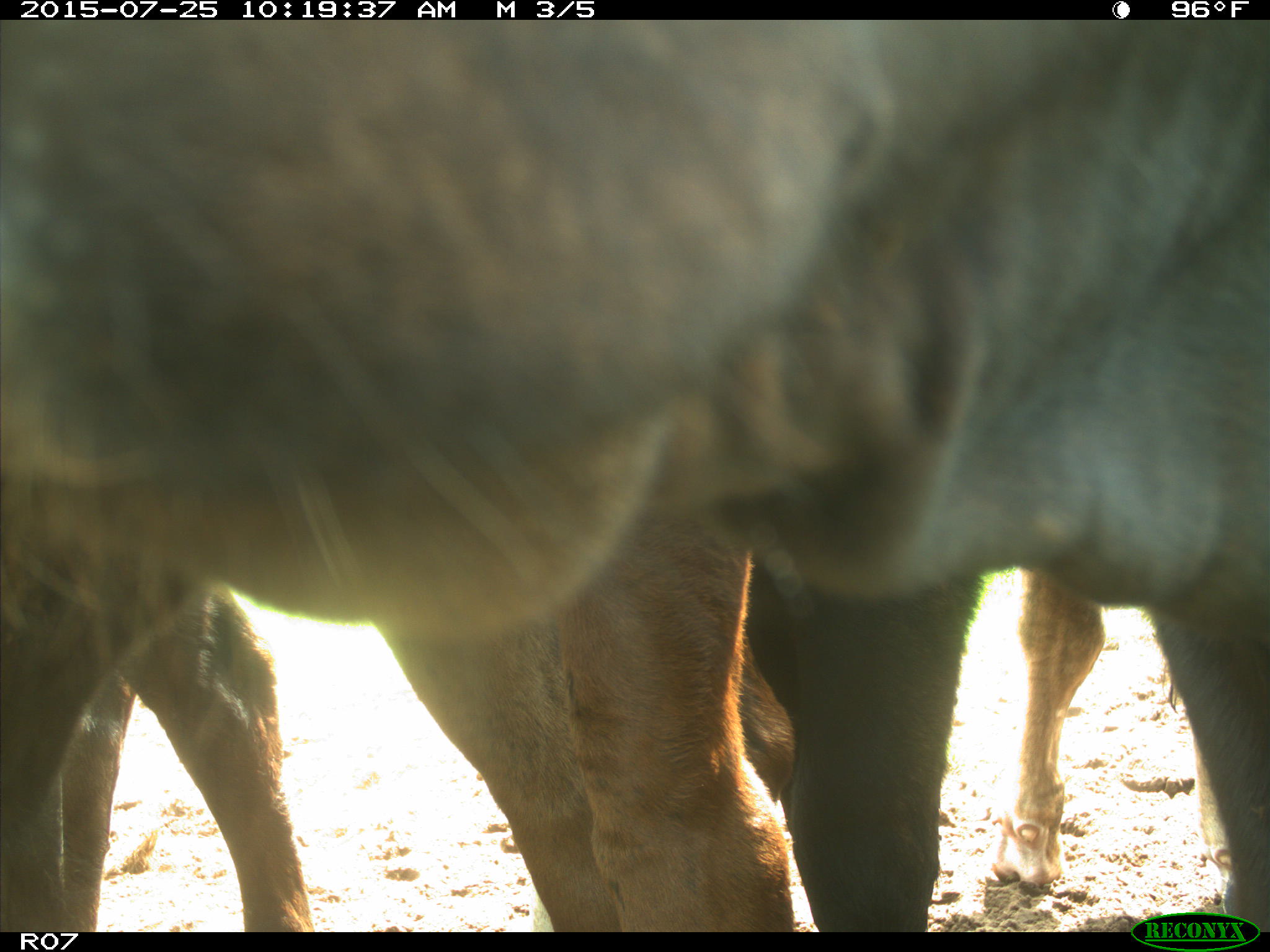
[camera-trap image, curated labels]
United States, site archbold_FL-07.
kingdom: Animalia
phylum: Chordata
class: Mammalia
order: Artiodactyla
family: Bovidae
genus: Bos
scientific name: Bos taurus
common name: domestic cow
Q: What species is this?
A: Bos taurus (domestic cow).